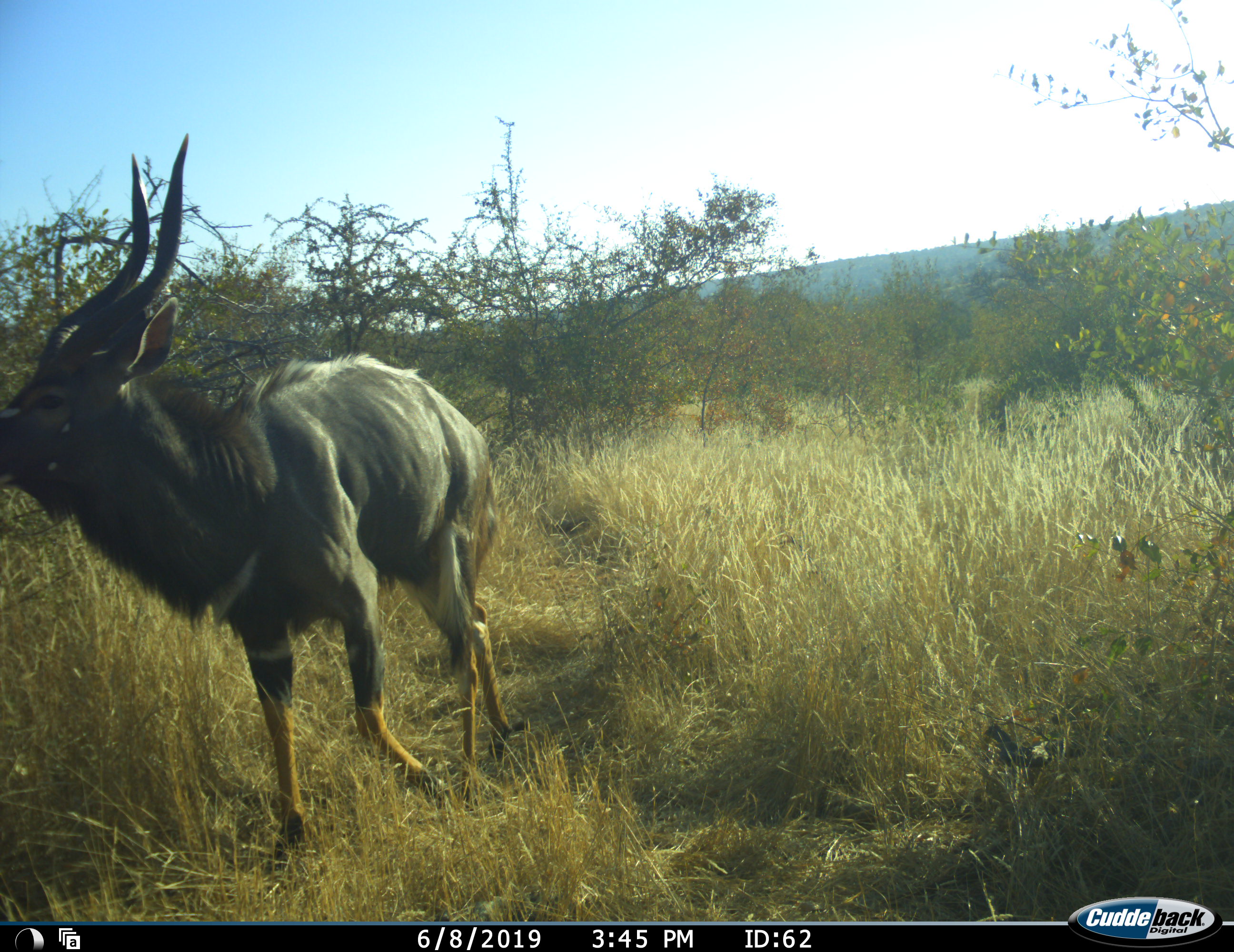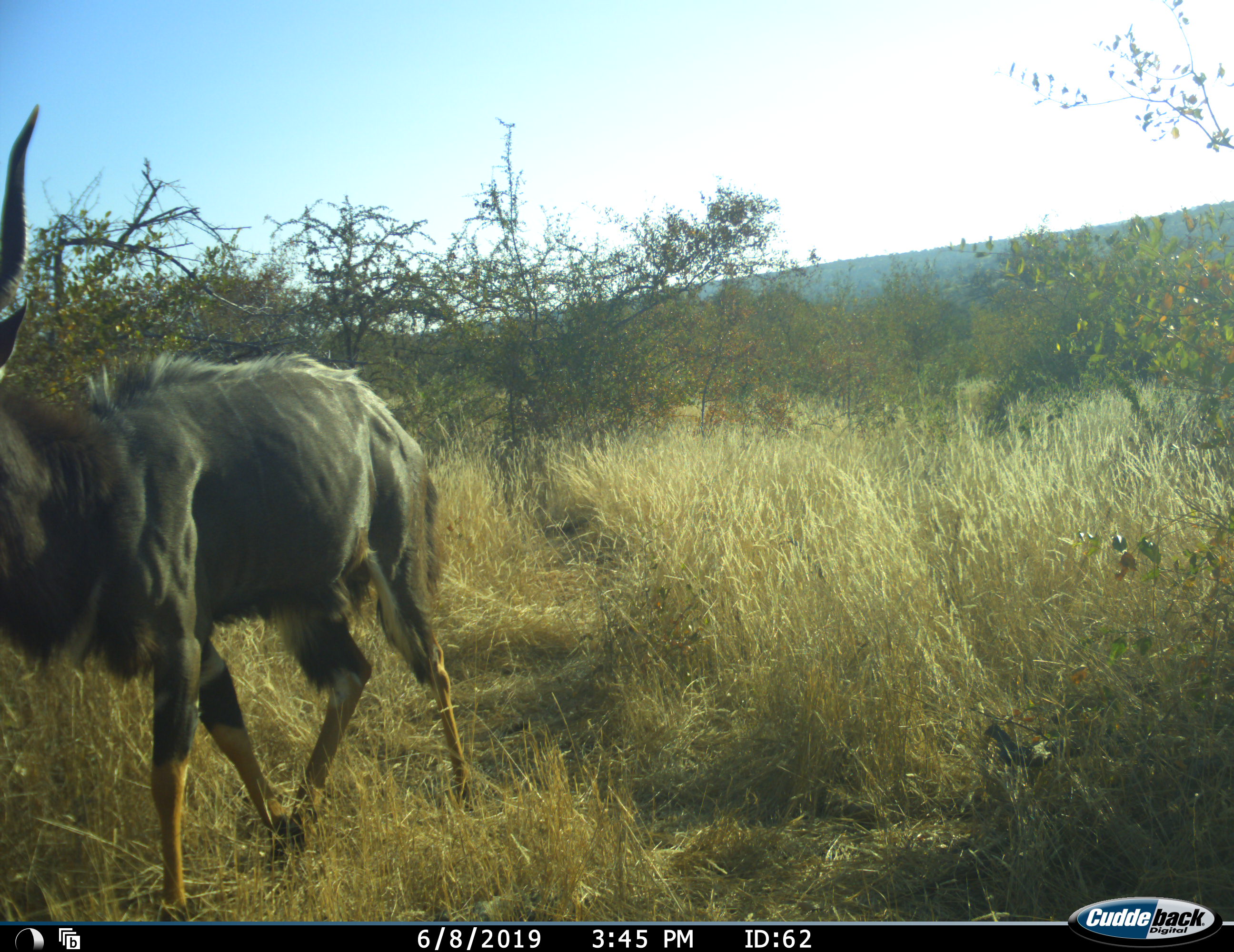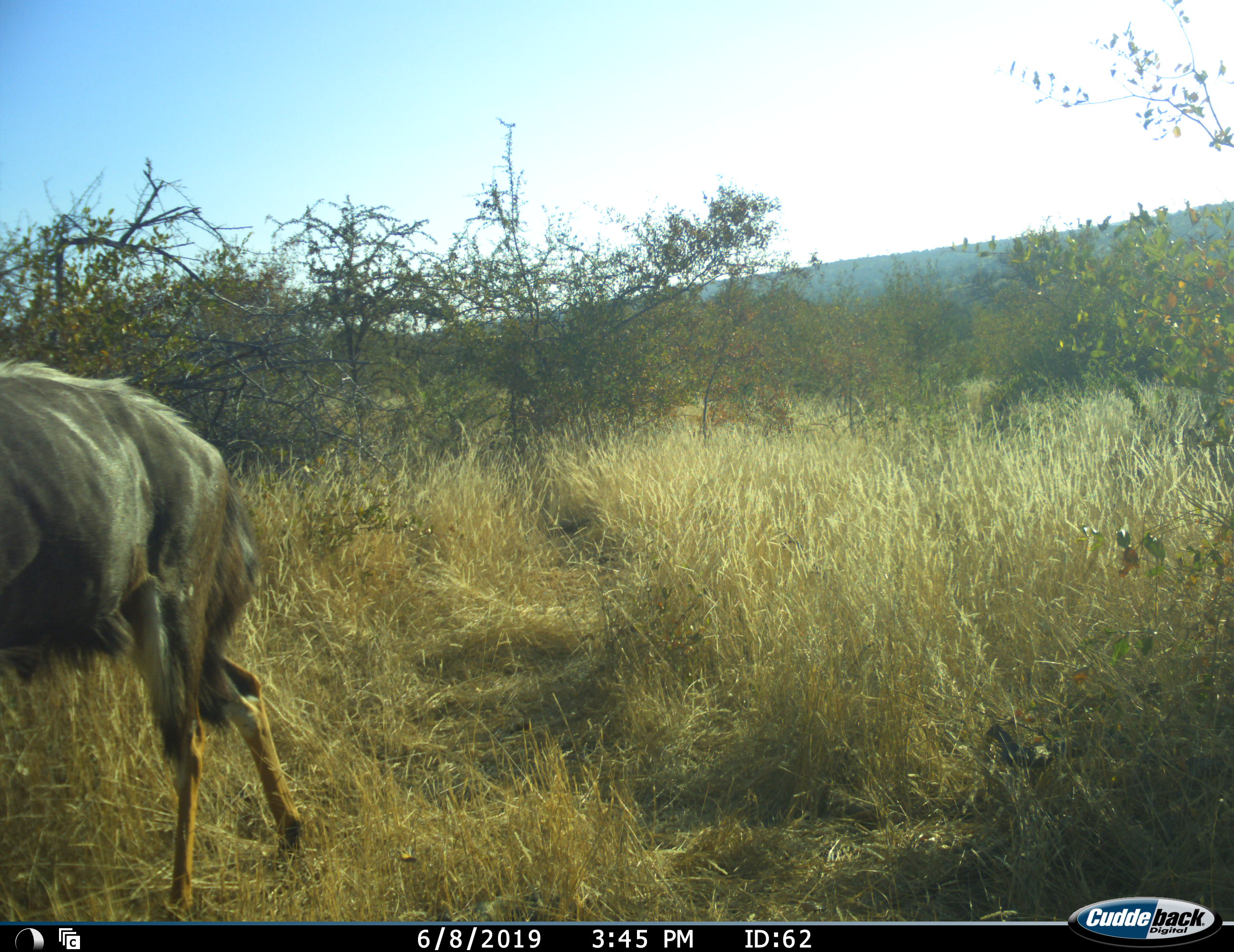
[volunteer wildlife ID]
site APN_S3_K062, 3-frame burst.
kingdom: Animalia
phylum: Chordata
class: Mammalia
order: Artiodactyla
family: Bovidae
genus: Tragelaphus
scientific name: Tragelaphus angasii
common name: nyala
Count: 1.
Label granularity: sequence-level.